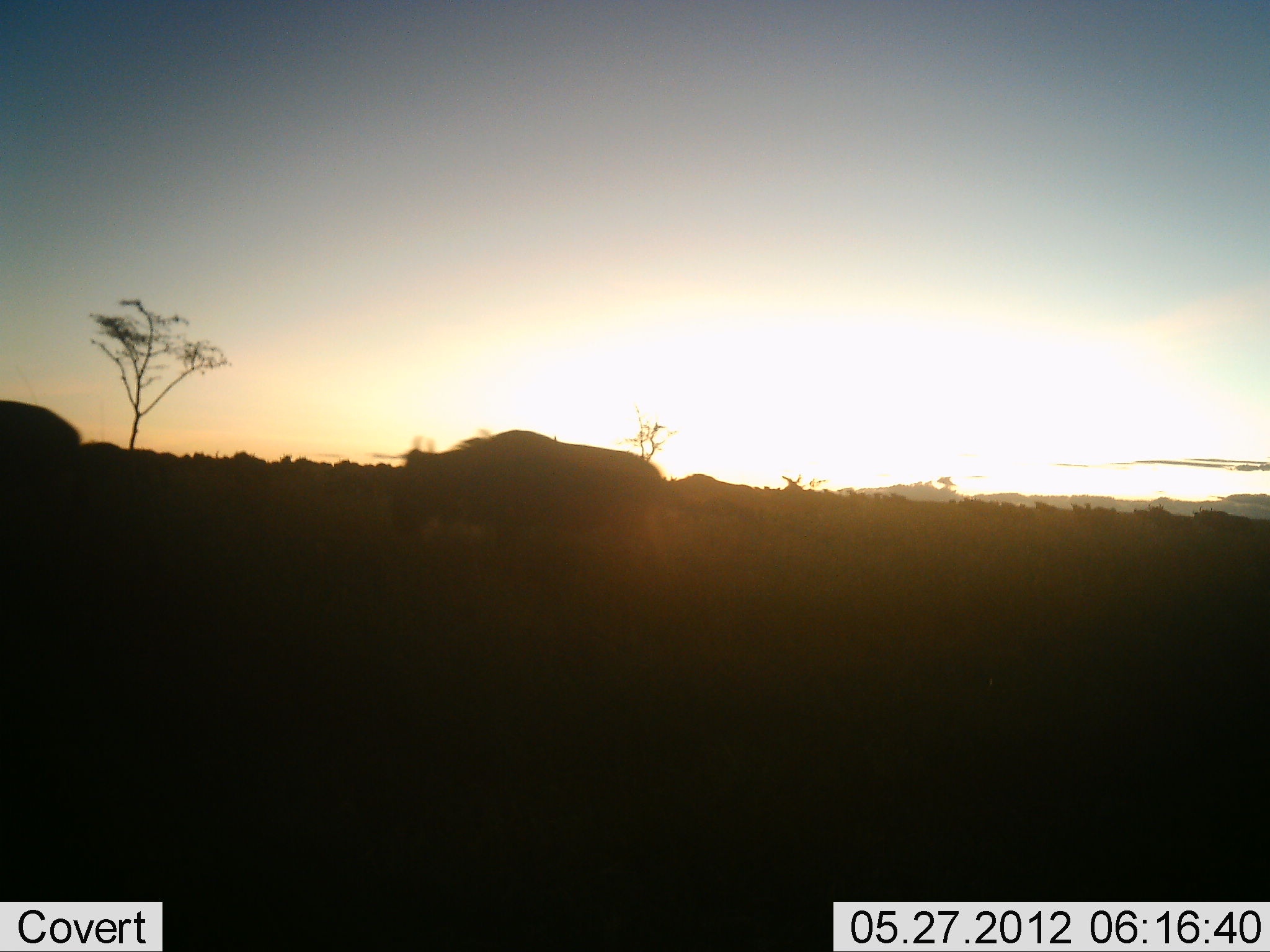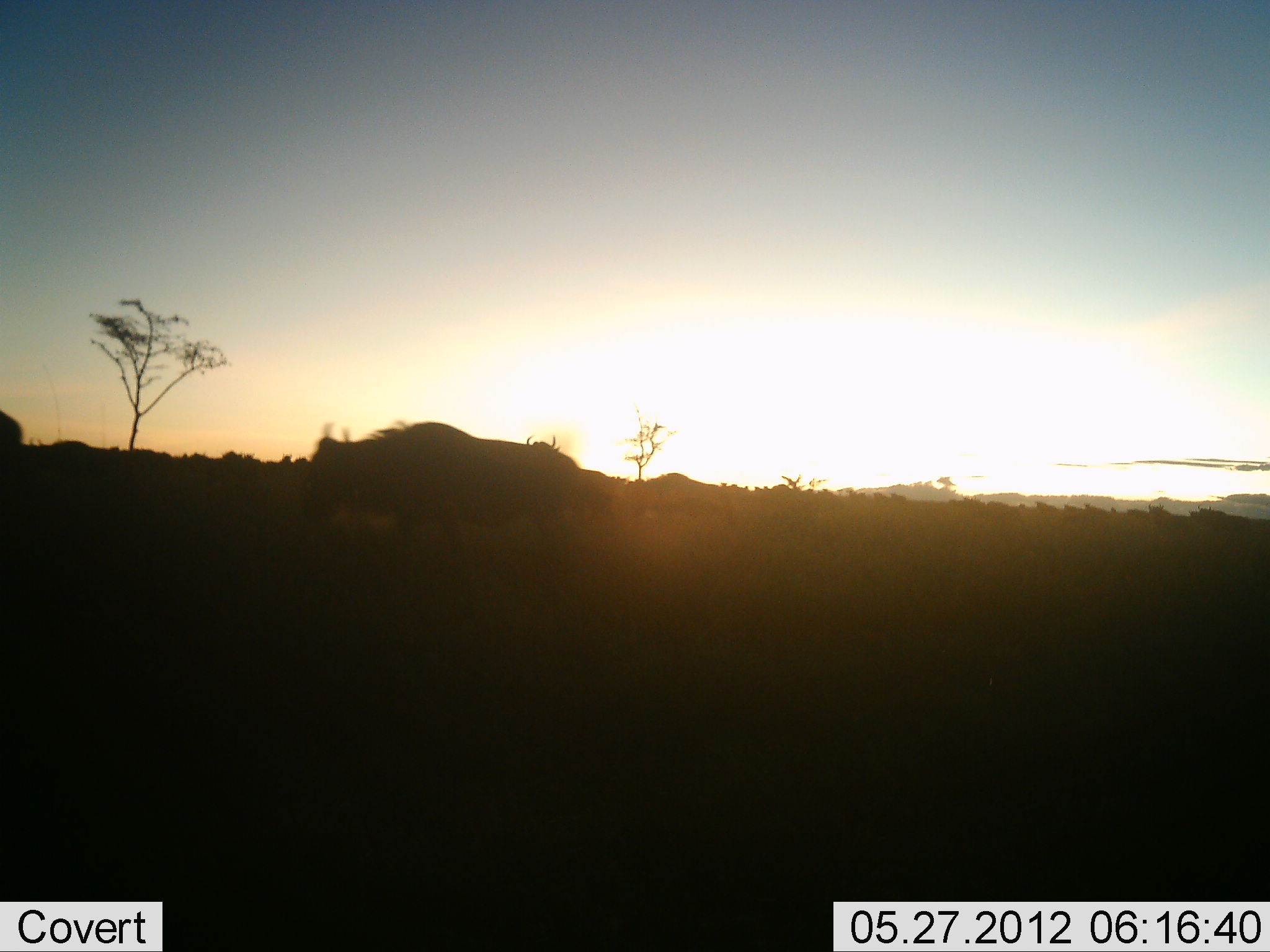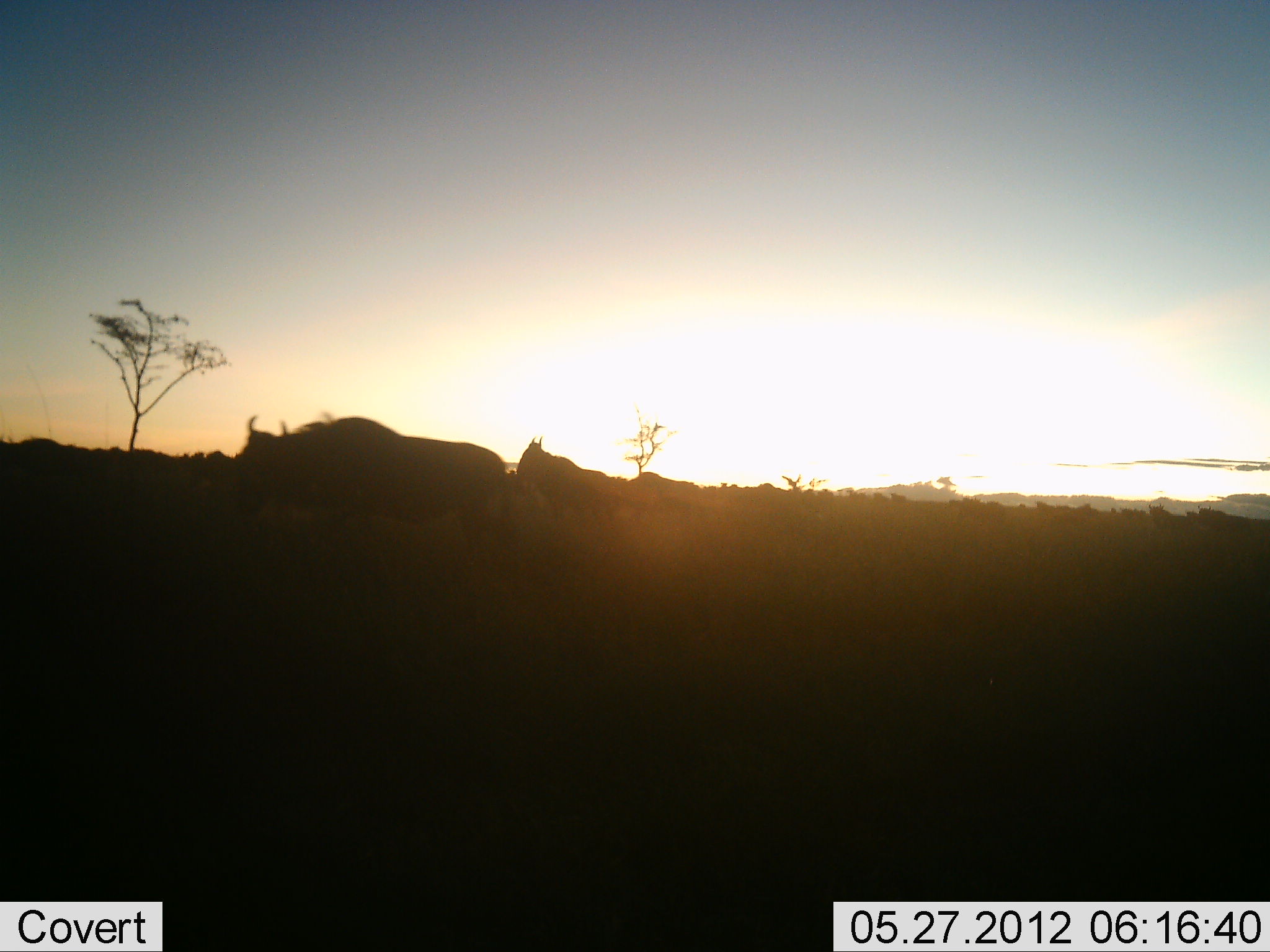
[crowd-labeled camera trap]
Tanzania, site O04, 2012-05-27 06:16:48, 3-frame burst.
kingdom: Animalia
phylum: Chordata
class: Mammalia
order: Artiodactyla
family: Bovidae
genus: Connochaetes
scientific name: Connochaetes taurinus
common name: blue wildebeest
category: wildebeest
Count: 11-50.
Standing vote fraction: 0%.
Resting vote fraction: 0%.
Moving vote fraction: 100%.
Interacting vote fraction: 0%.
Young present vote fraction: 0%.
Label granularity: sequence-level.